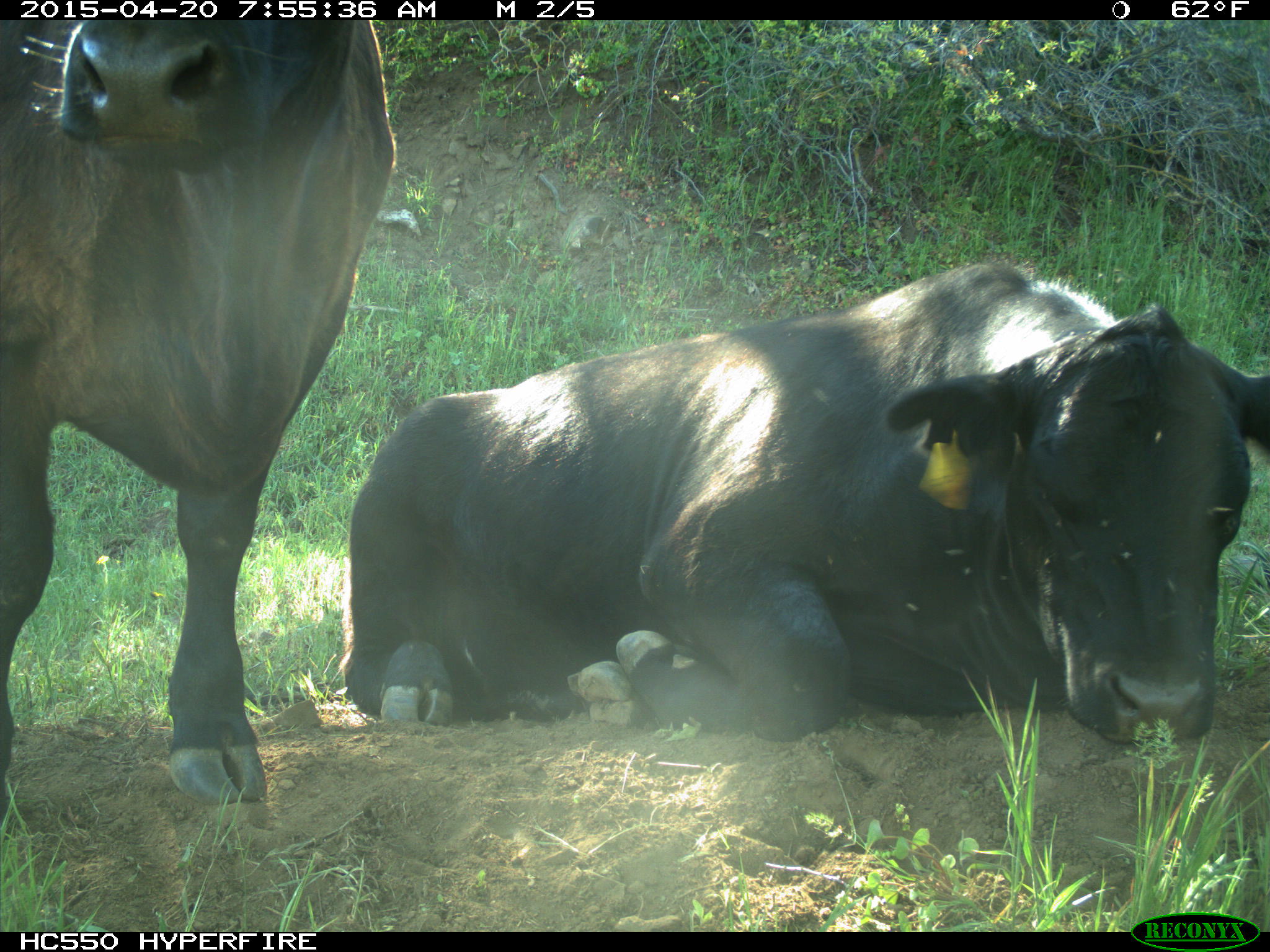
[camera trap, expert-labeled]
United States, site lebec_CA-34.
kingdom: Animalia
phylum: Chordata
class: Mammalia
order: Artiodactyla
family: Bovidae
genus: Bos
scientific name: Bos taurus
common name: domestic cow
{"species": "Bos taurus (domestic cow)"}